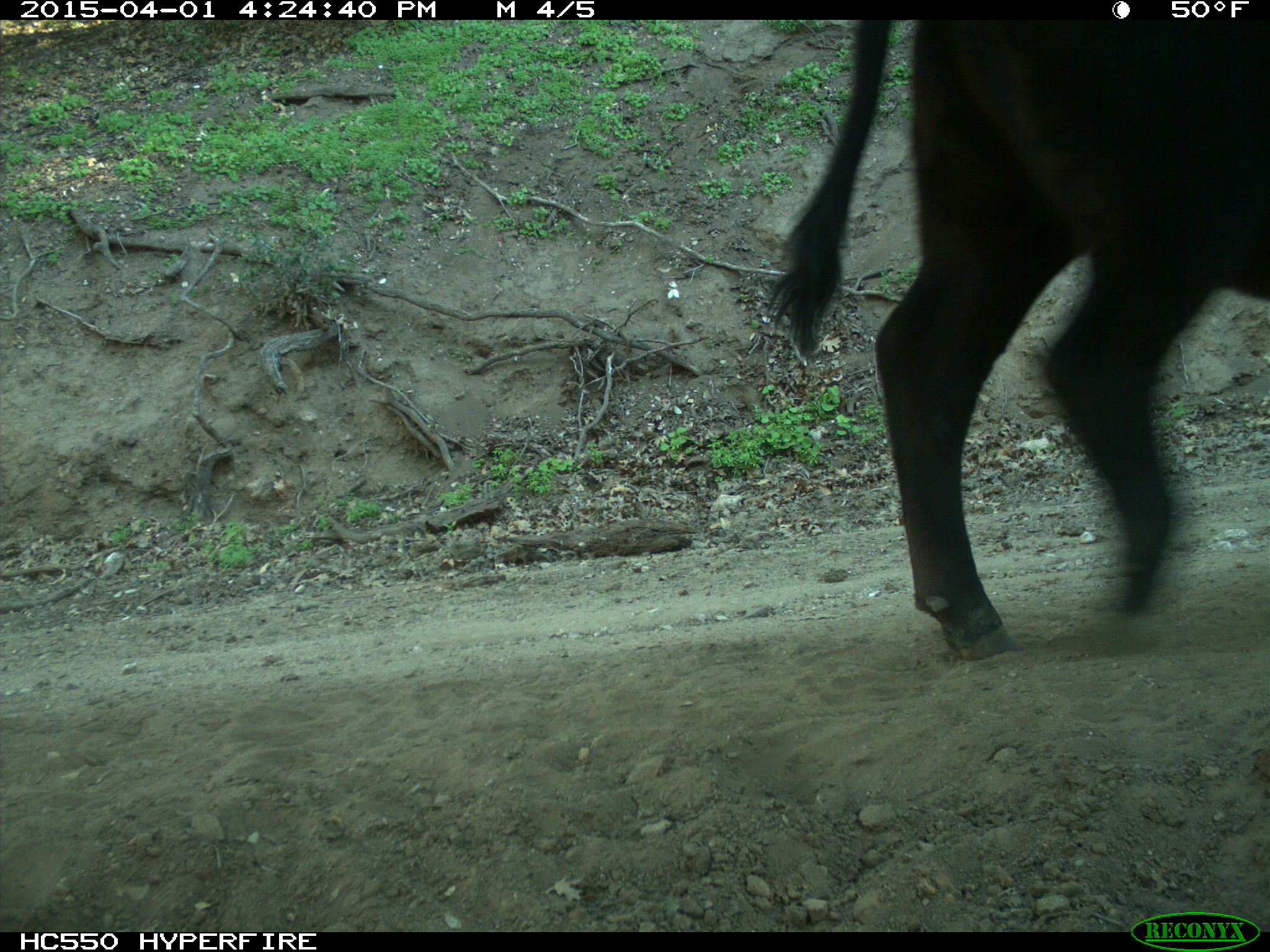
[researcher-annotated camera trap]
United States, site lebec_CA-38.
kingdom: Animalia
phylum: Chordata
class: Mammalia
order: Artiodactyla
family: Bovidae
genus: Bos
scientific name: Bos taurus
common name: domestic cow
Bos taurus (domestic cow).